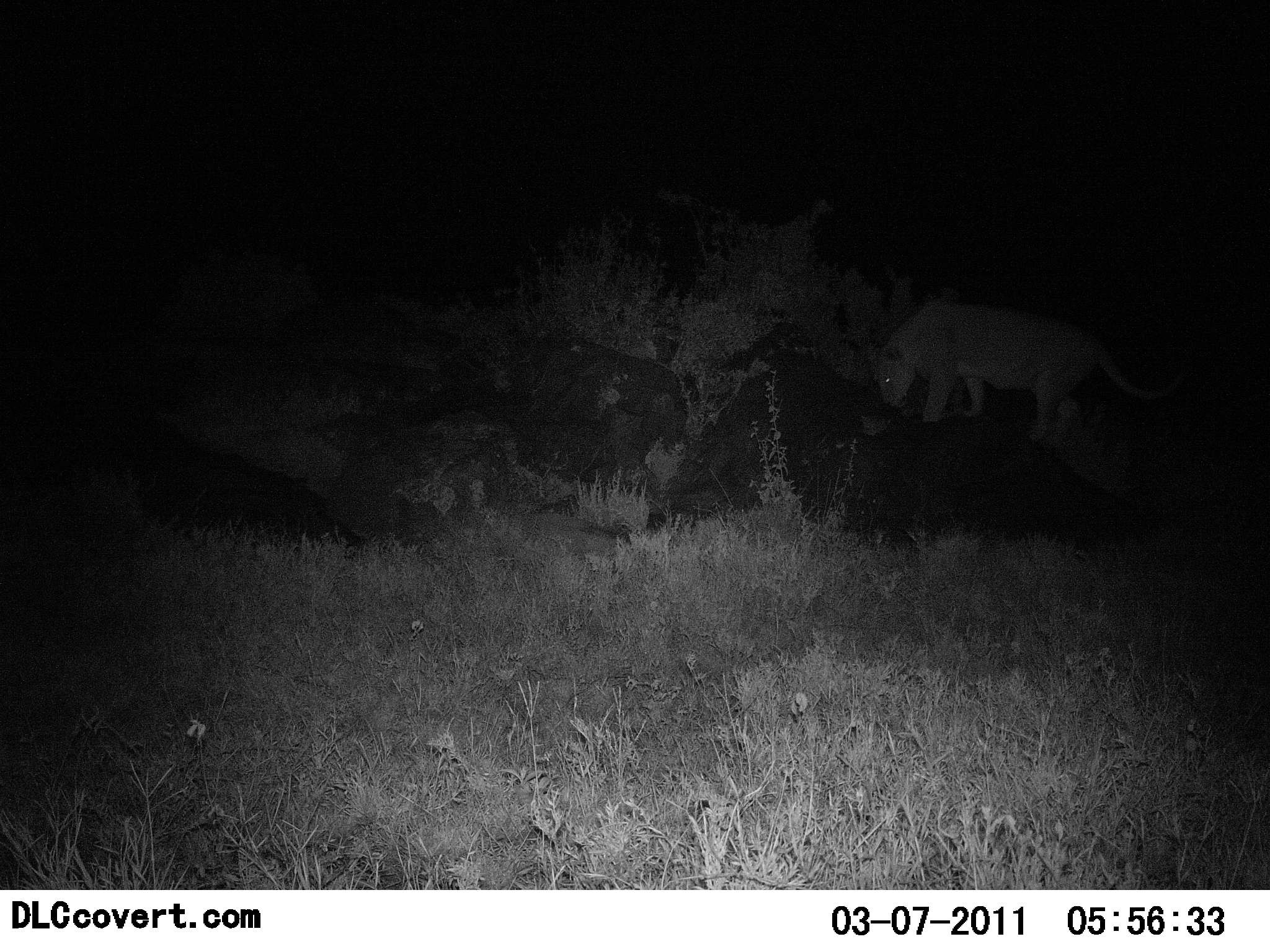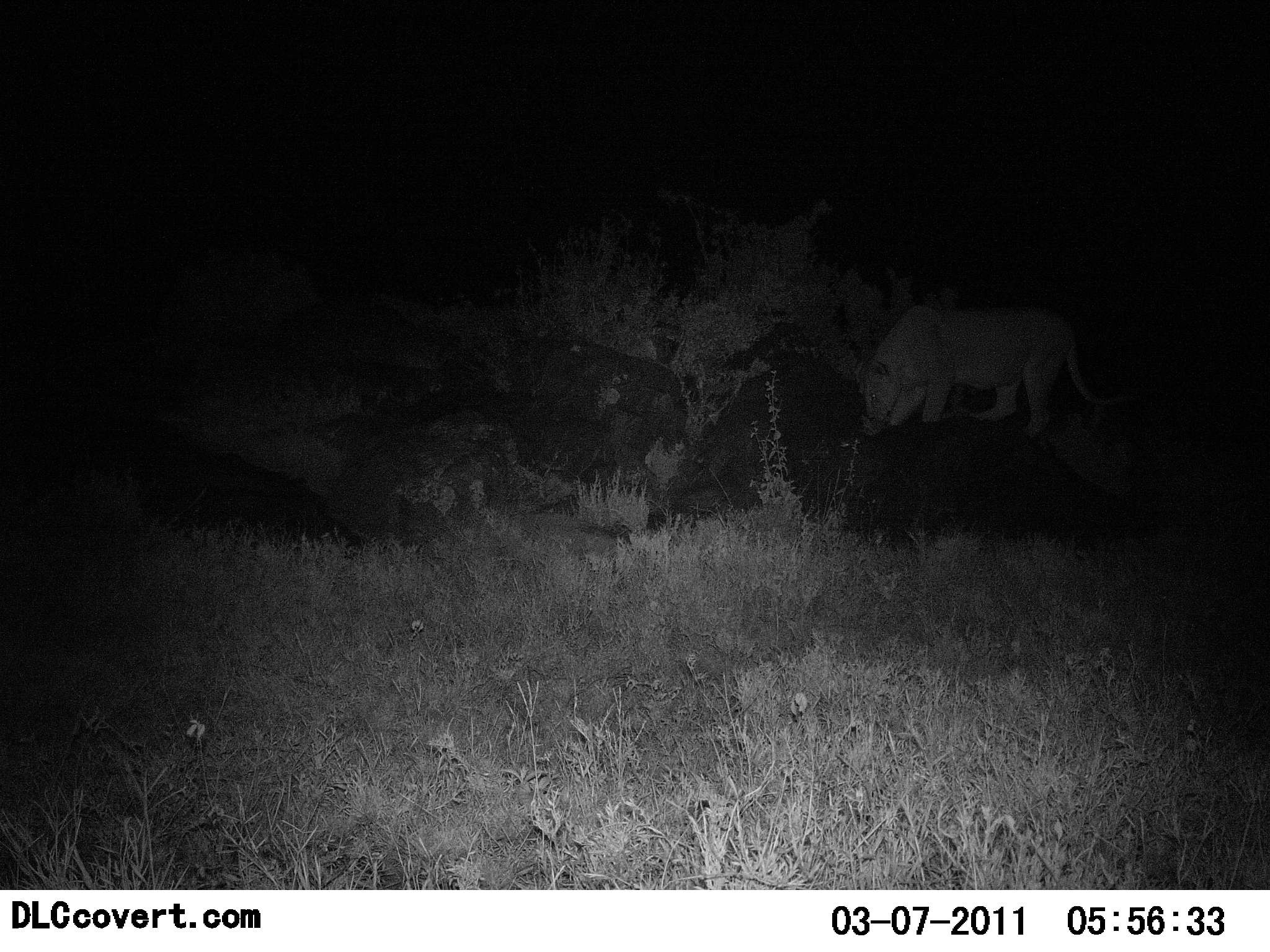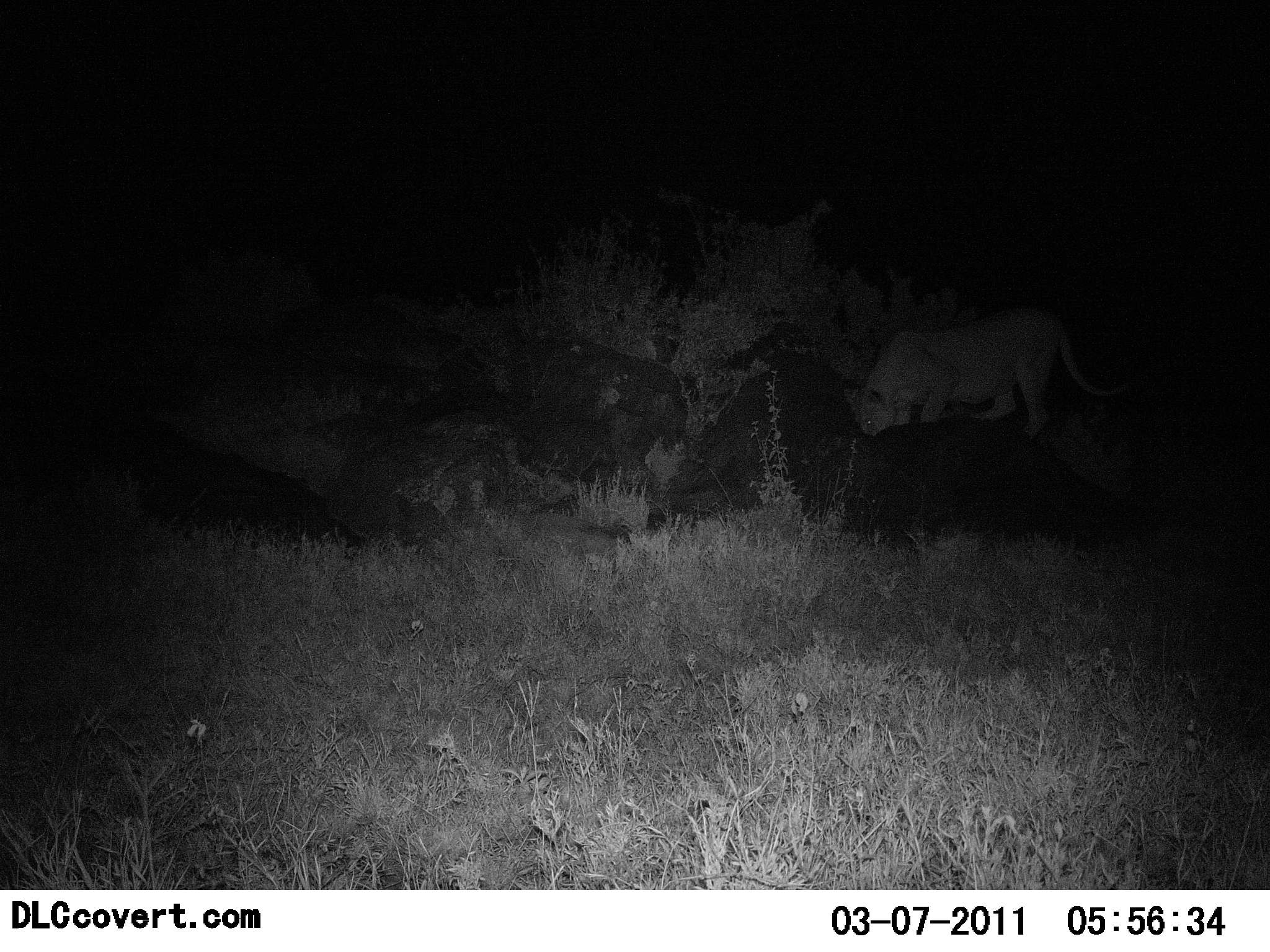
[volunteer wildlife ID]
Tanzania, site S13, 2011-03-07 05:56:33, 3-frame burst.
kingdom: Animalia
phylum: Chordata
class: Mammalia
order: Carnivora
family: Felidae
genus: Panthera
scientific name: Panthera leo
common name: lion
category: lionfemale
Lionfemale (lion) (Panthera leo), count 1. Behavior (volunteer vote fractions): standing 25%, resting 0%, moving 67%, interacting 25%. Young present (vote fraction): 0%. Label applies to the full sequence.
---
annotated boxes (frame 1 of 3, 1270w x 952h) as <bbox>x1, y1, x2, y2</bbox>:
animal: <bbox>864, 297, 1189, 441</bbox>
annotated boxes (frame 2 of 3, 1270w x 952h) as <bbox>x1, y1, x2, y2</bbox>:
animal: <bbox>852, 300, 1130, 440</bbox>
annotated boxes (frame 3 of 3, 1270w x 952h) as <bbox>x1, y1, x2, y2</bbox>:
animal: <bbox>841, 307, 1138, 442</bbox>